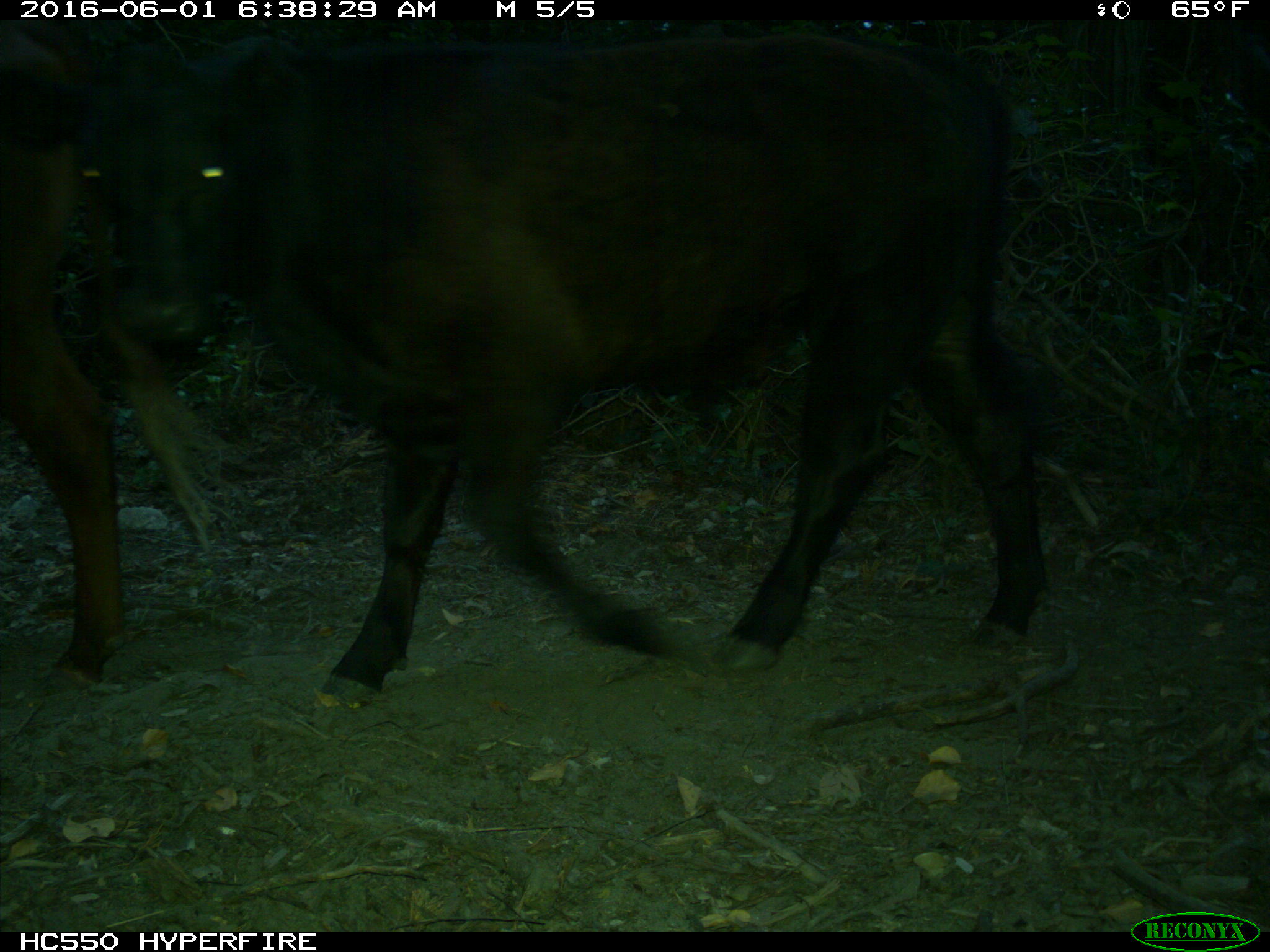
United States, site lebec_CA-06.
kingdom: Animalia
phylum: Chordata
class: Mammalia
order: Artiodactyla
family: Bovidae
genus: Bos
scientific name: Bos taurus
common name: domestic cow